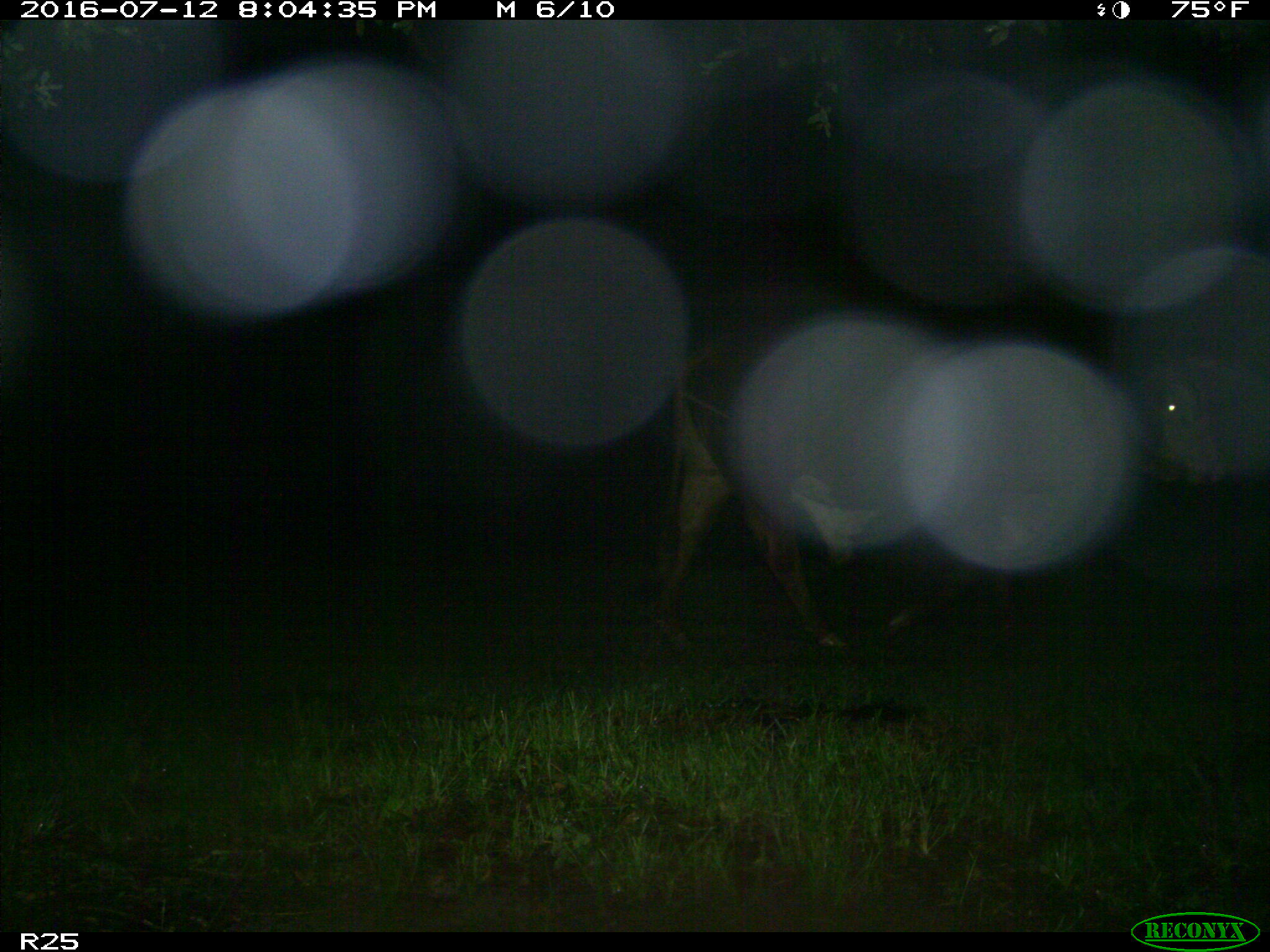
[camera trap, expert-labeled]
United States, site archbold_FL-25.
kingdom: Animalia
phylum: Chordata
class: Mammalia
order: Artiodactyla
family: Bovidae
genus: Bos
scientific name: Bos taurus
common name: domestic cow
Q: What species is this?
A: Bos taurus (domestic cow).